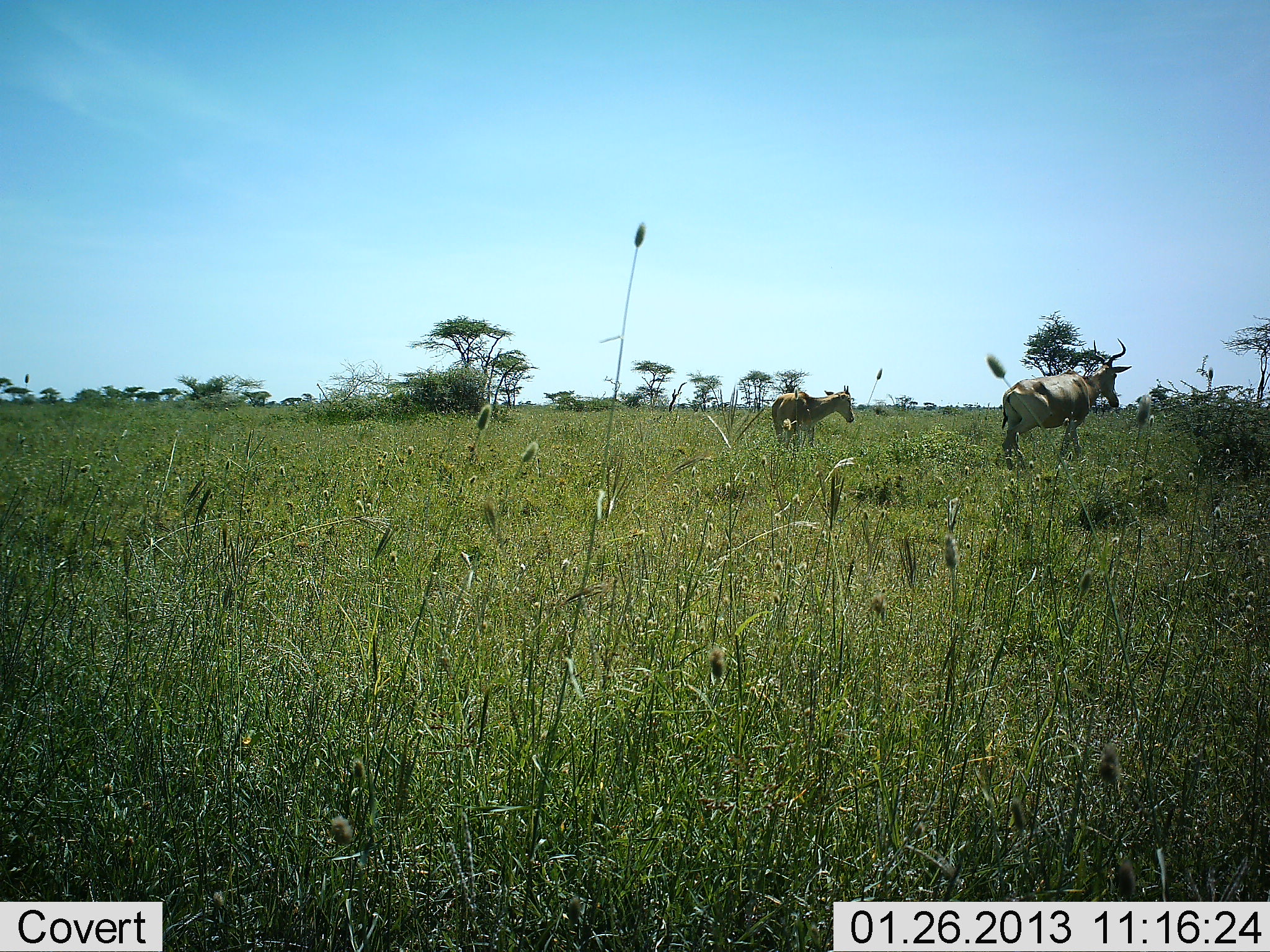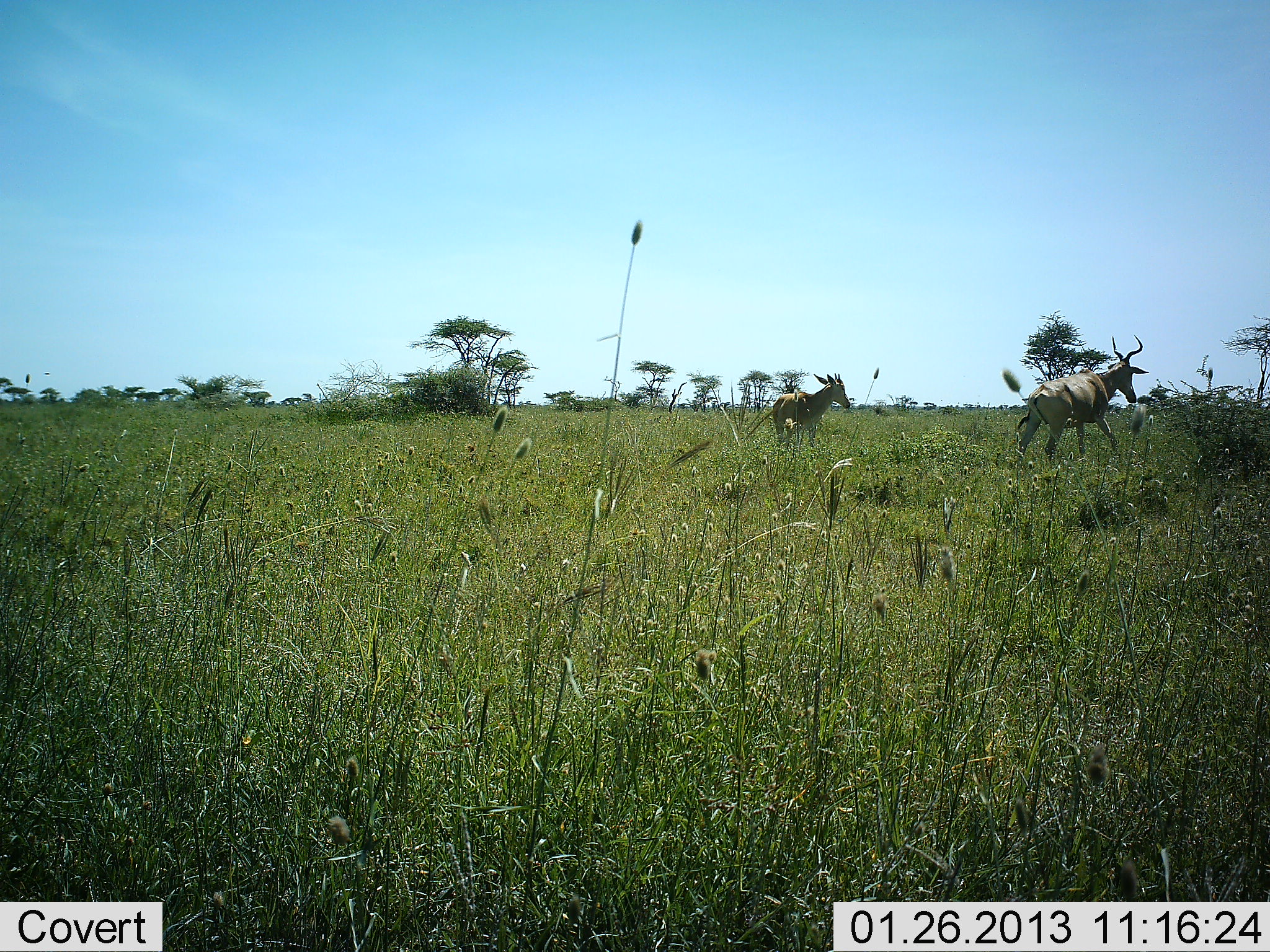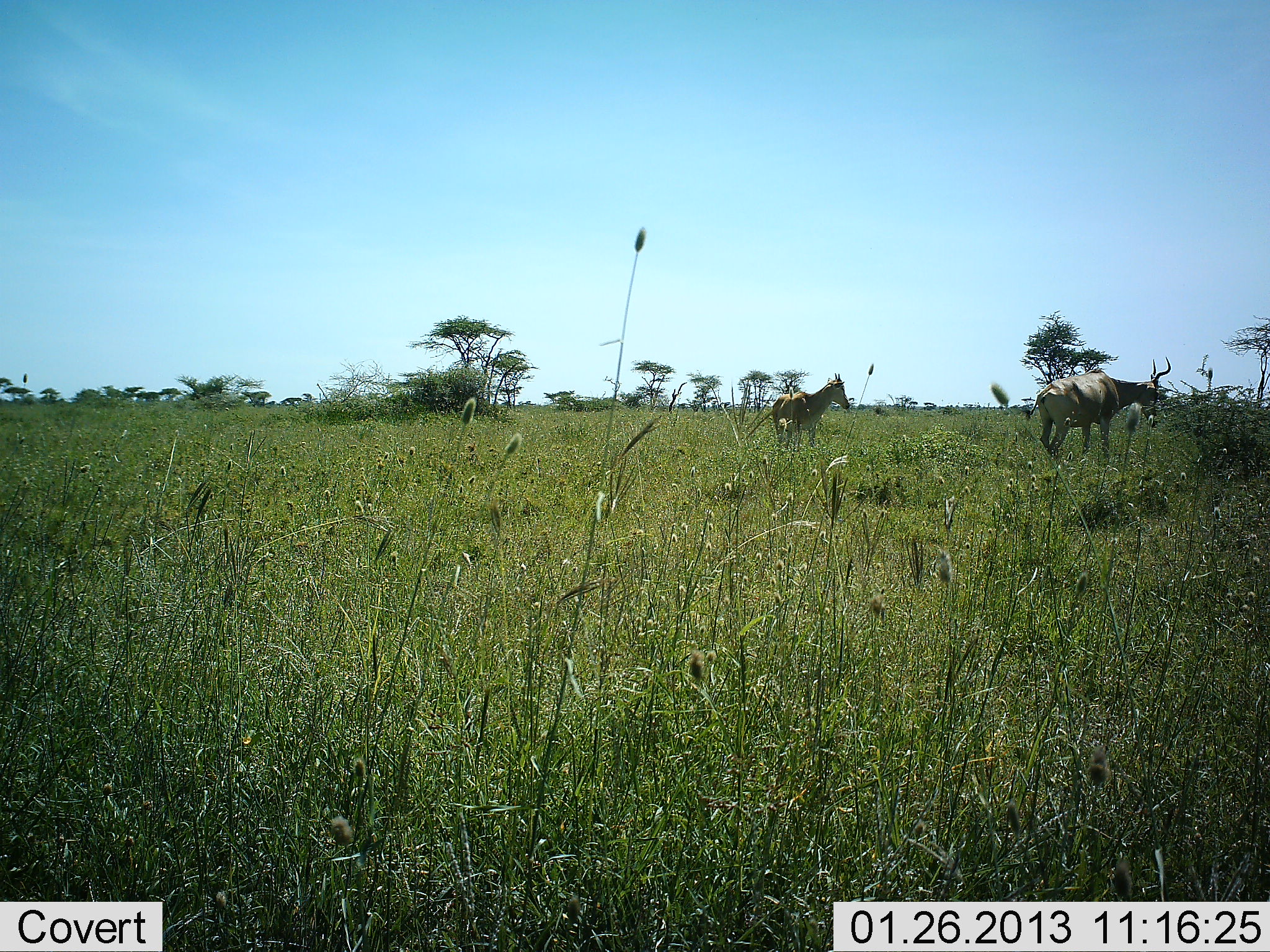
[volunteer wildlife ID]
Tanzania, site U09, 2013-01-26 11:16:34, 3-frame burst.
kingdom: Animalia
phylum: Chordata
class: Mammalia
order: Artiodactyla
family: Bovidae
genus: Alcelaphus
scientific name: Alcelaphus buselaphus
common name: hartebeest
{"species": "hartebeest (Alcelaphus buselaphus)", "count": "2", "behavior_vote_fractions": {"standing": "52%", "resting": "0%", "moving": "74%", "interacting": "0%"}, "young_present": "17%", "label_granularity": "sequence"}